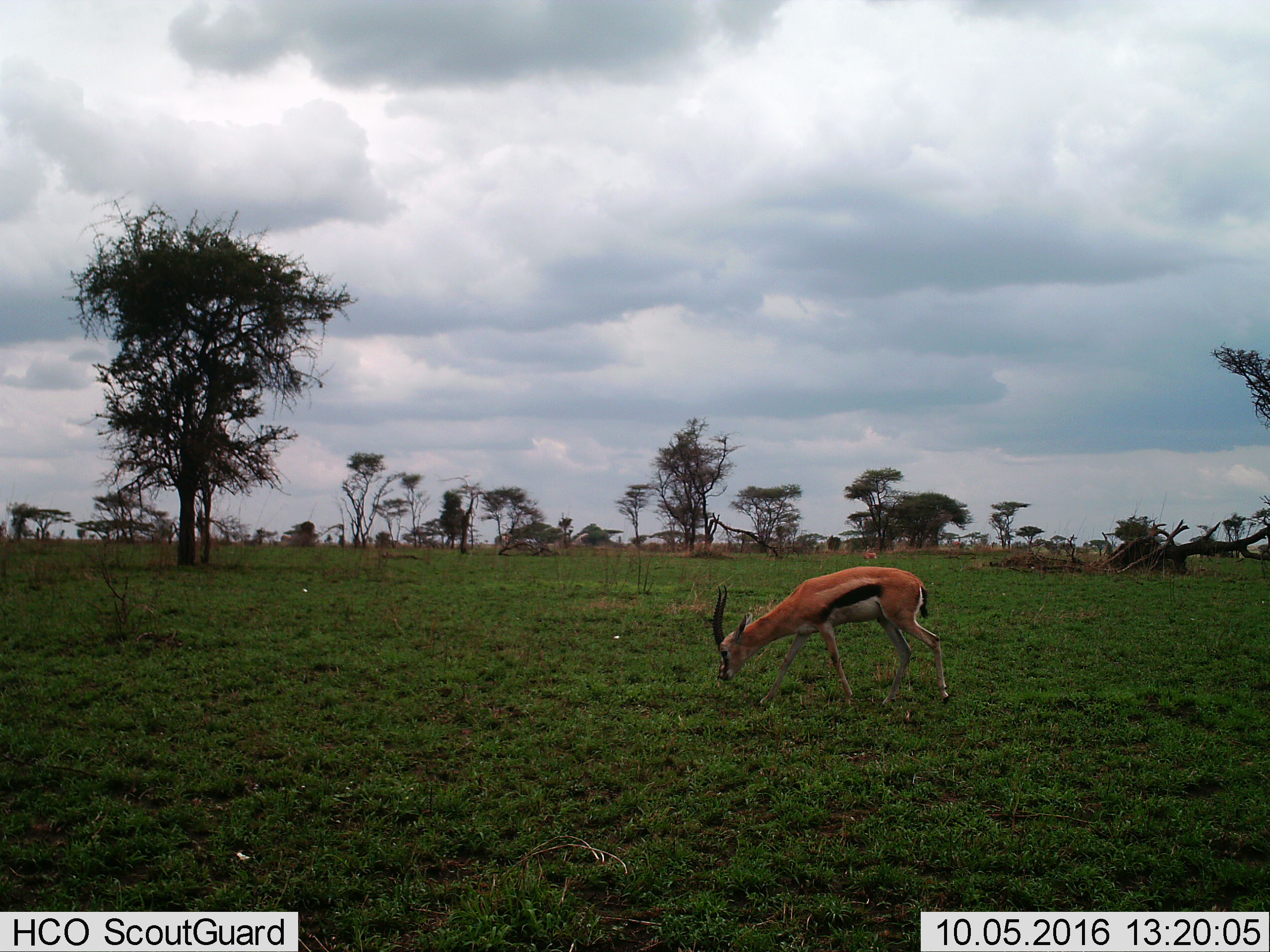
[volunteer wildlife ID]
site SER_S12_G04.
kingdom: Animalia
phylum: Chordata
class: Mammalia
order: Artiodactyla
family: Bovidae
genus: Eudorcas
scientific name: Eudorcas thomsonii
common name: thomson's gazelle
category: gazellethomsons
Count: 1.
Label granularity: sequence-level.